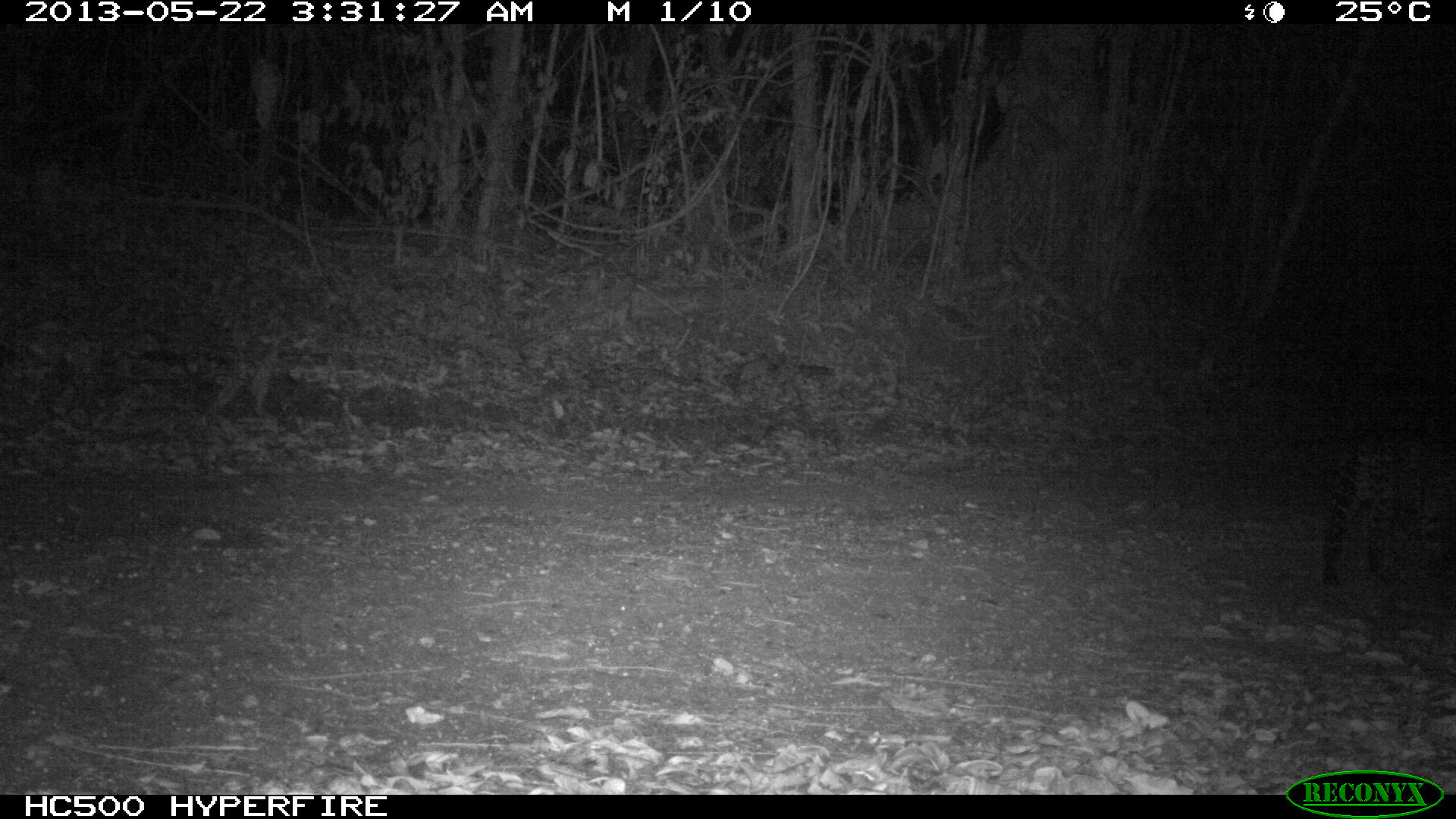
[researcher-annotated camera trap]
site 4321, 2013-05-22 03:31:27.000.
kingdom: Animalia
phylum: Chordata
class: Mammalia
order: Carnivora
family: Felidae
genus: Leopardus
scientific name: Leopardus pardalis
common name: ocelot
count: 1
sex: male